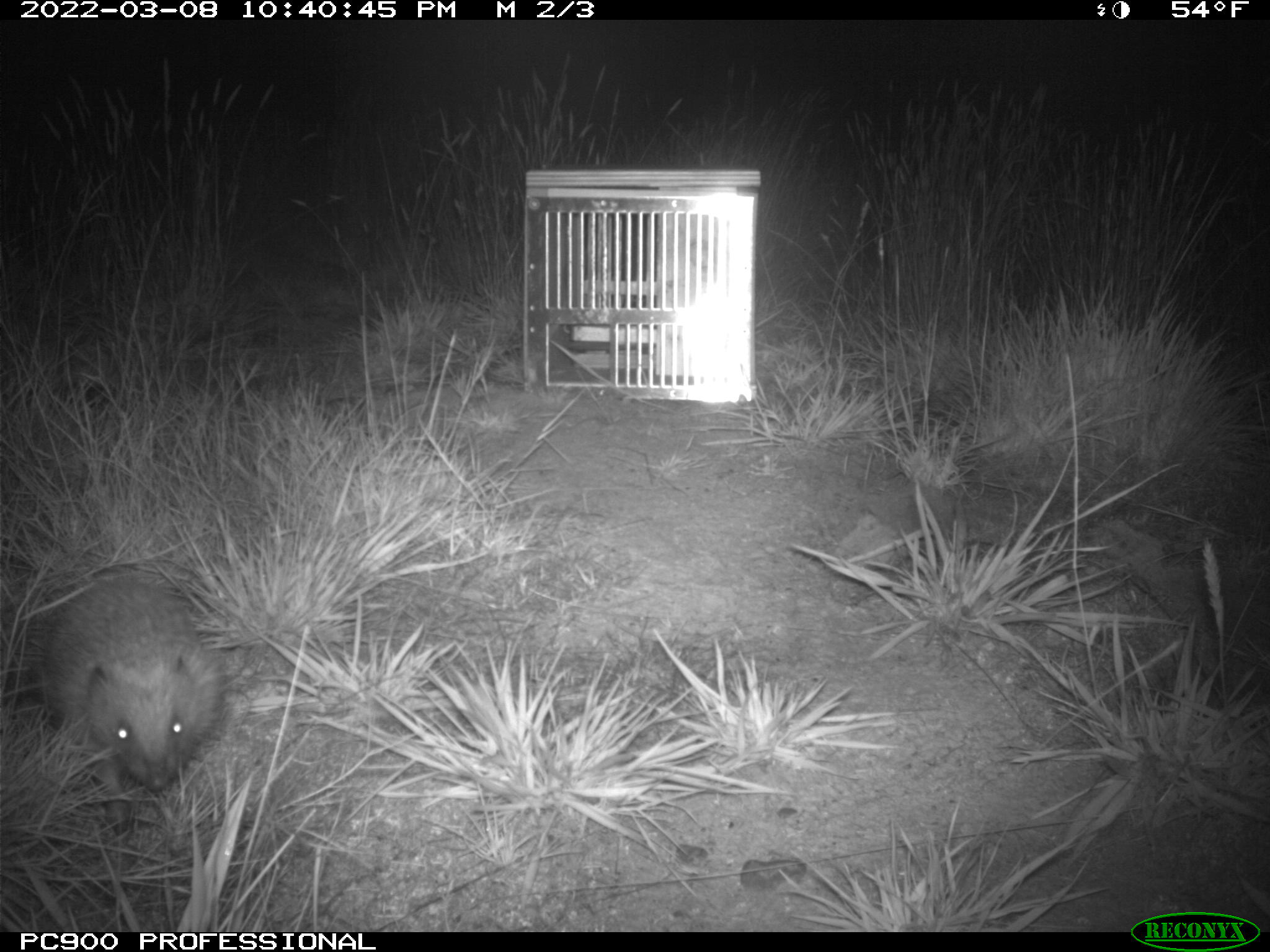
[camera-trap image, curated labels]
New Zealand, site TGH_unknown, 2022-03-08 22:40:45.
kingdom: Animalia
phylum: Chordata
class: Mammalia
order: Eulipotyphla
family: Erinaceidae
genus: Erinaceus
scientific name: Erinaceus europaeus europaeus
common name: european hedgehog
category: hedgehog